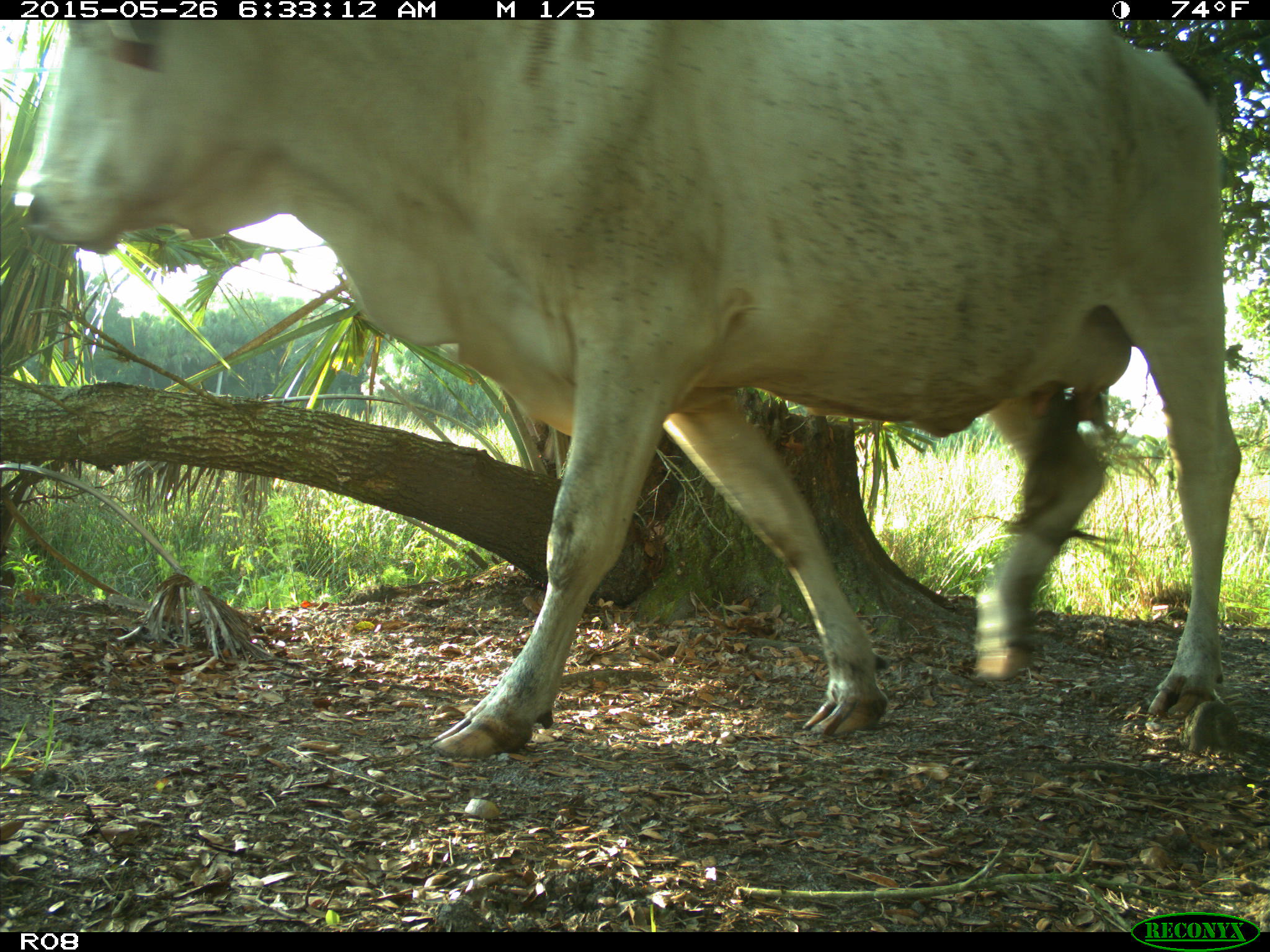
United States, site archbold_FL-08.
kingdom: Animalia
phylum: Chordata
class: Mammalia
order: Artiodactyla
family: Bovidae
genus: Bos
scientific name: Bos taurus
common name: domestic cow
Bos taurus (domestic cow).